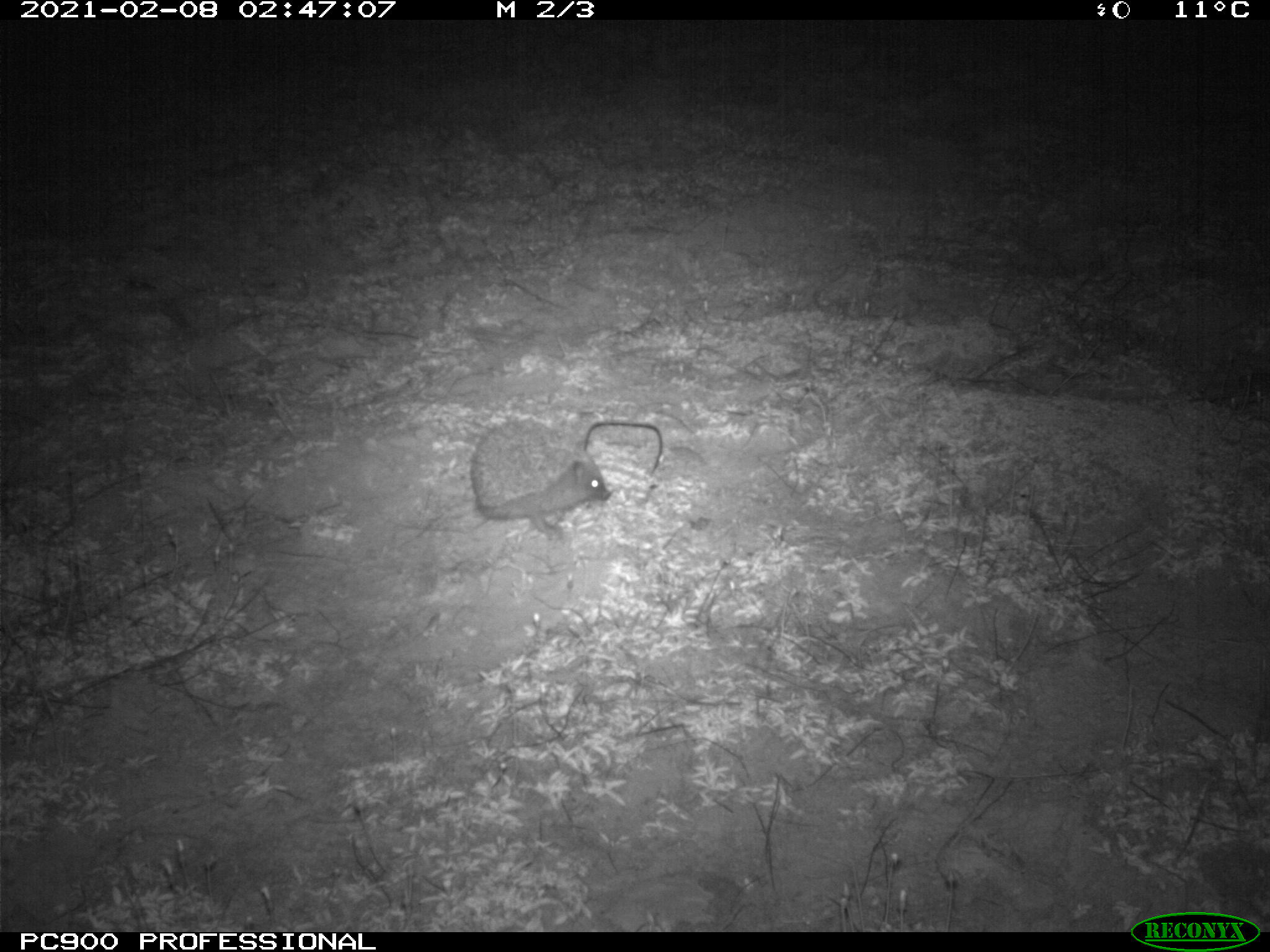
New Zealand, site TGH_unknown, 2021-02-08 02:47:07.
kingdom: Animalia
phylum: Chordata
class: Mammalia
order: Eulipotyphla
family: Erinaceidae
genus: Erinaceus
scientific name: Erinaceus europaeus europaeus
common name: european hedgehog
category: hedgehog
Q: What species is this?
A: Hedgehog (european hedgehog) (Erinaceus europaeus europaeus).